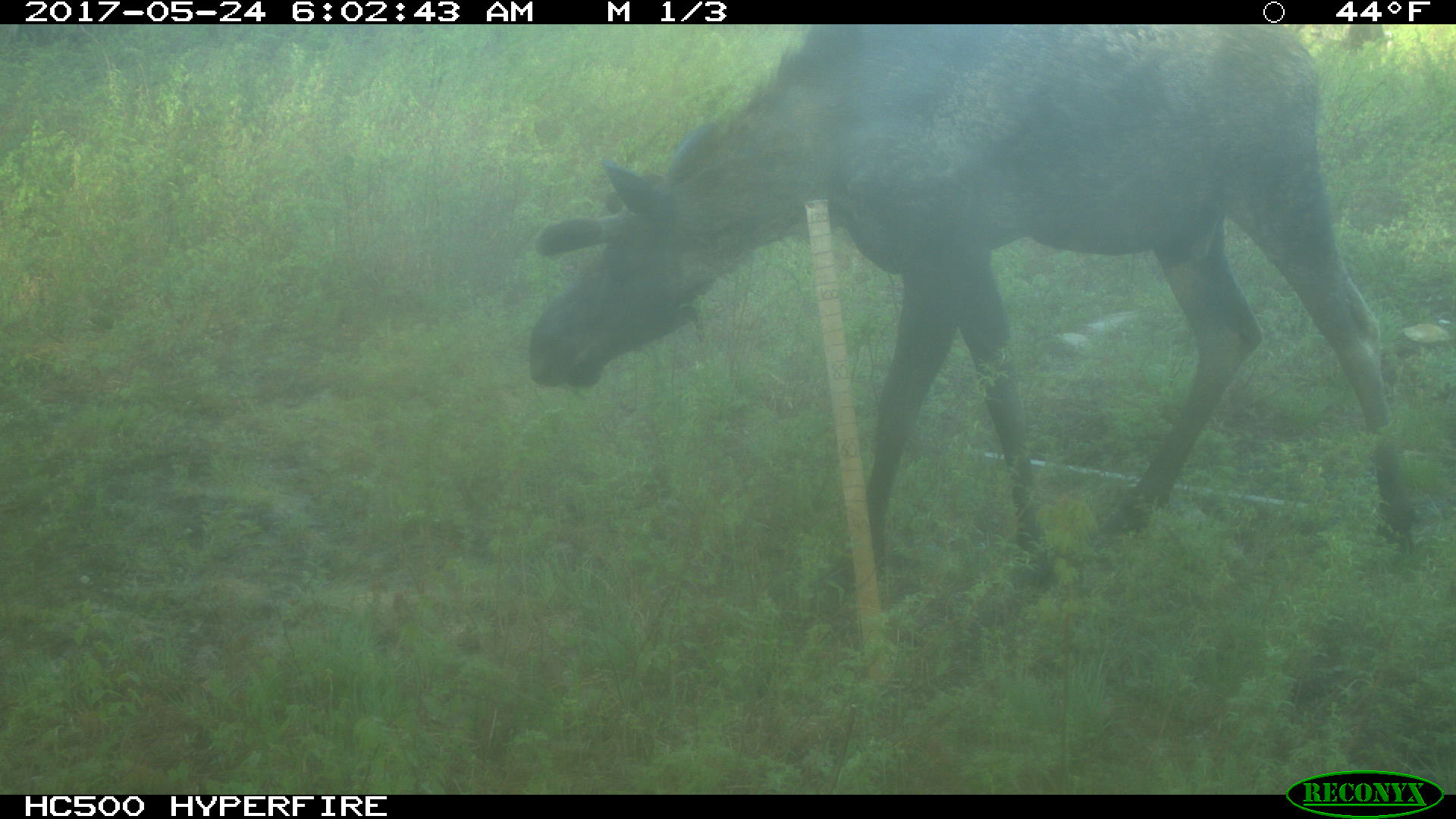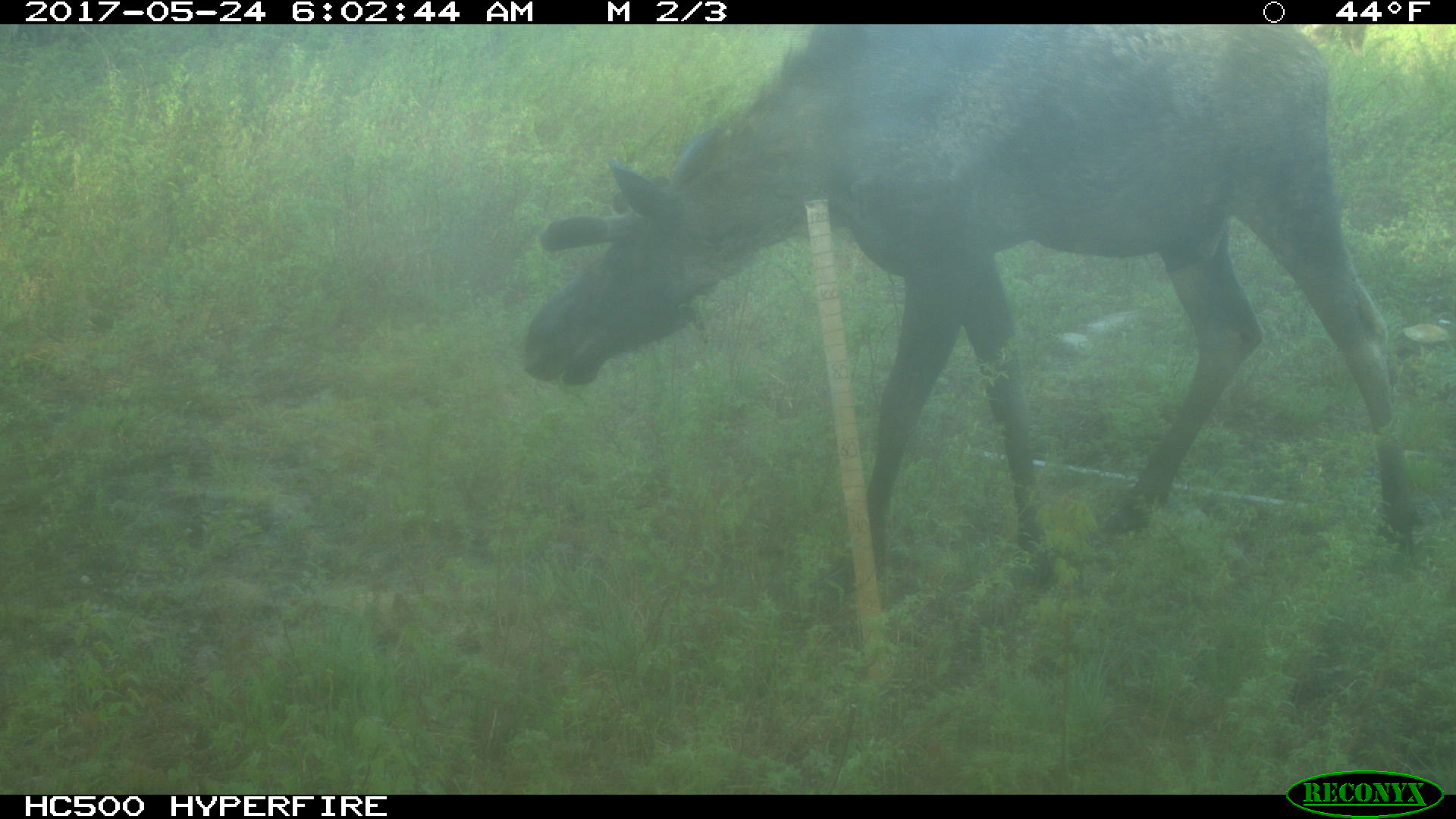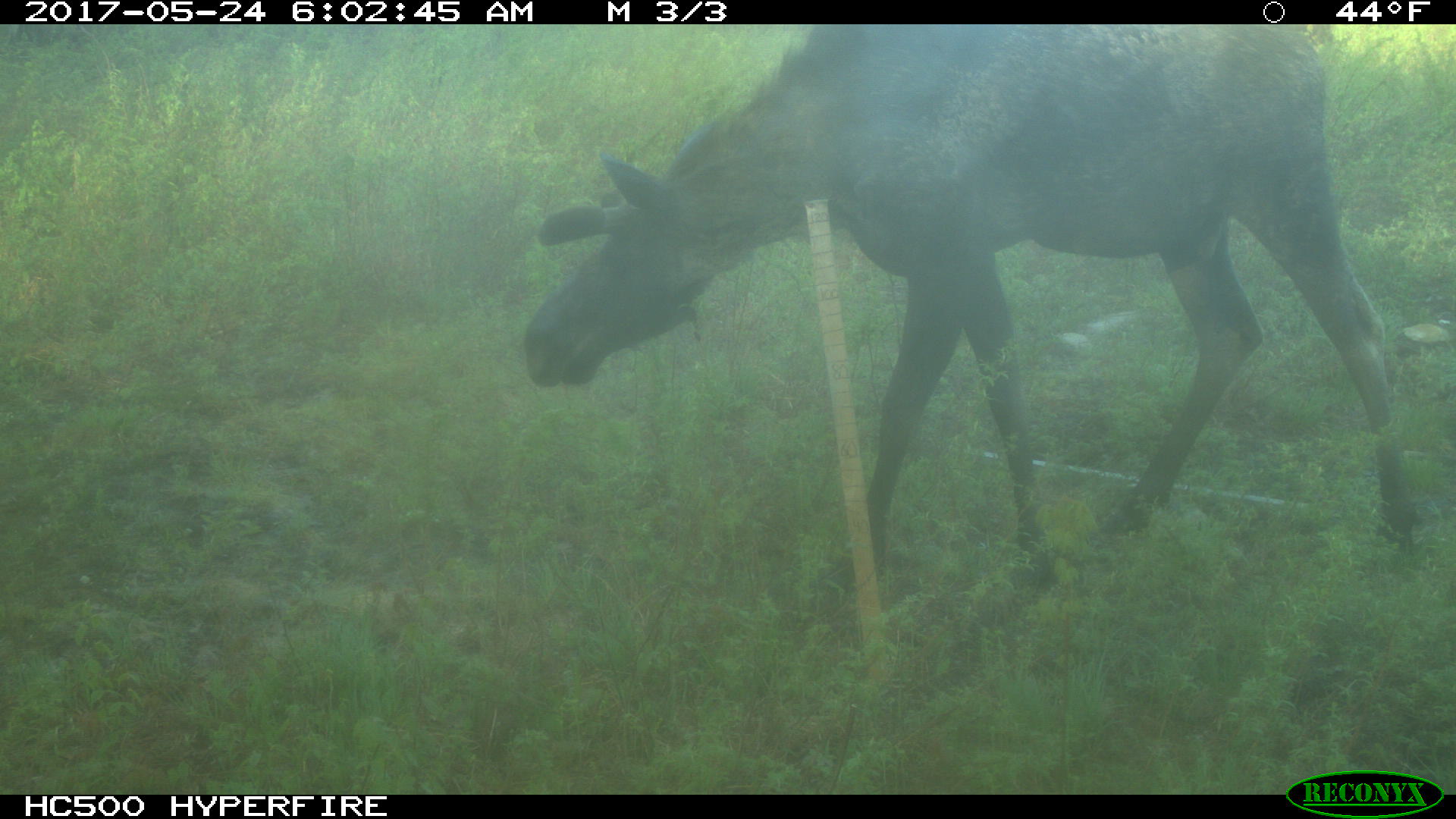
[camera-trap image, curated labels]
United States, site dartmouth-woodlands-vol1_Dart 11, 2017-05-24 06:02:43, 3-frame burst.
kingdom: Animalia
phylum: Chordata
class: Mammalia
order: Artiodactyla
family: Cervidae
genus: Alces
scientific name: Alces alces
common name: moose